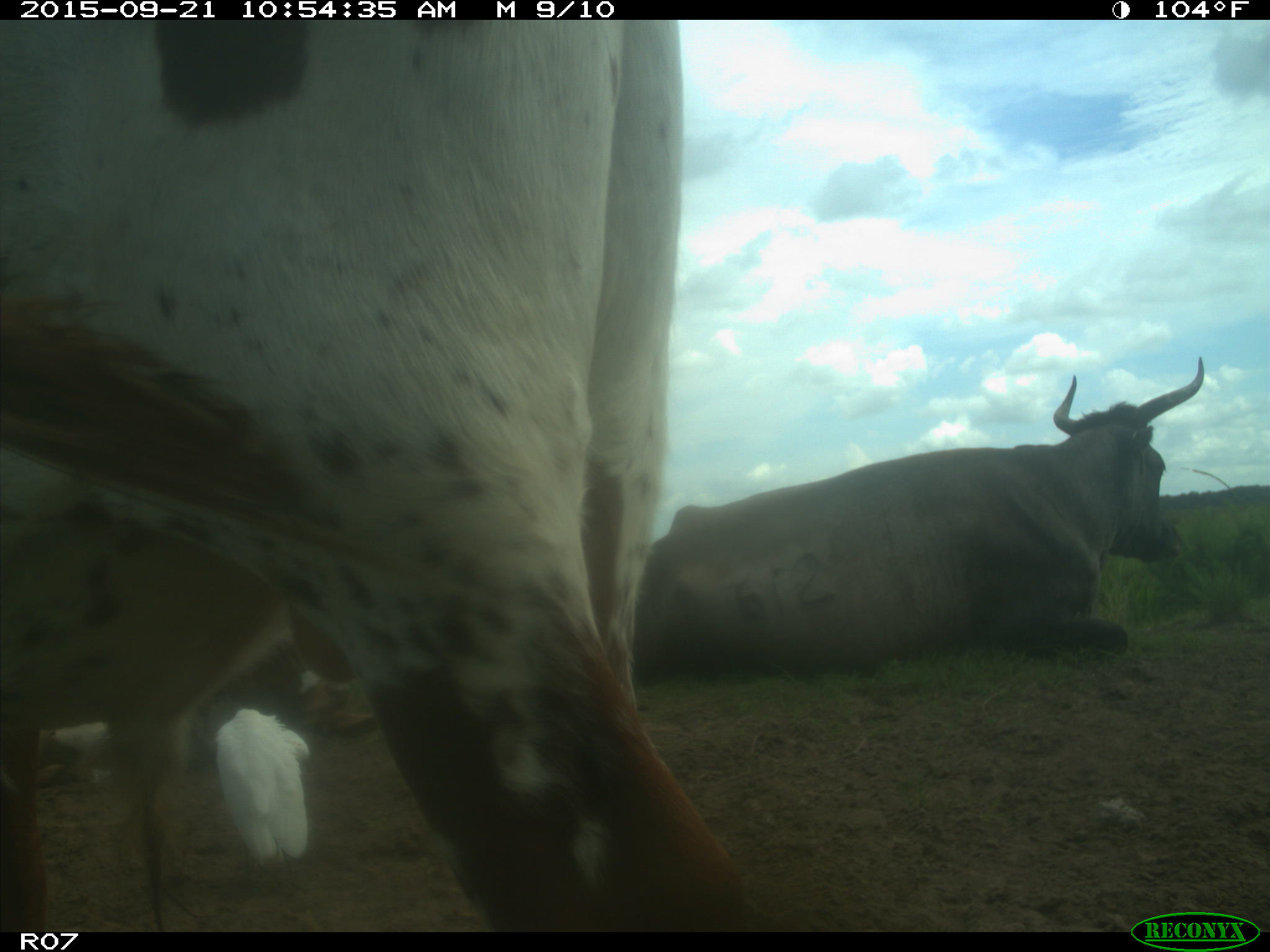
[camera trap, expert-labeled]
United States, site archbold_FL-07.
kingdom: Animalia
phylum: Chordata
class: Mammalia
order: Artiodactyla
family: Bovidae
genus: Bos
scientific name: Bos taurus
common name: domestic cow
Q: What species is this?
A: Bos taurus (domestic cow).